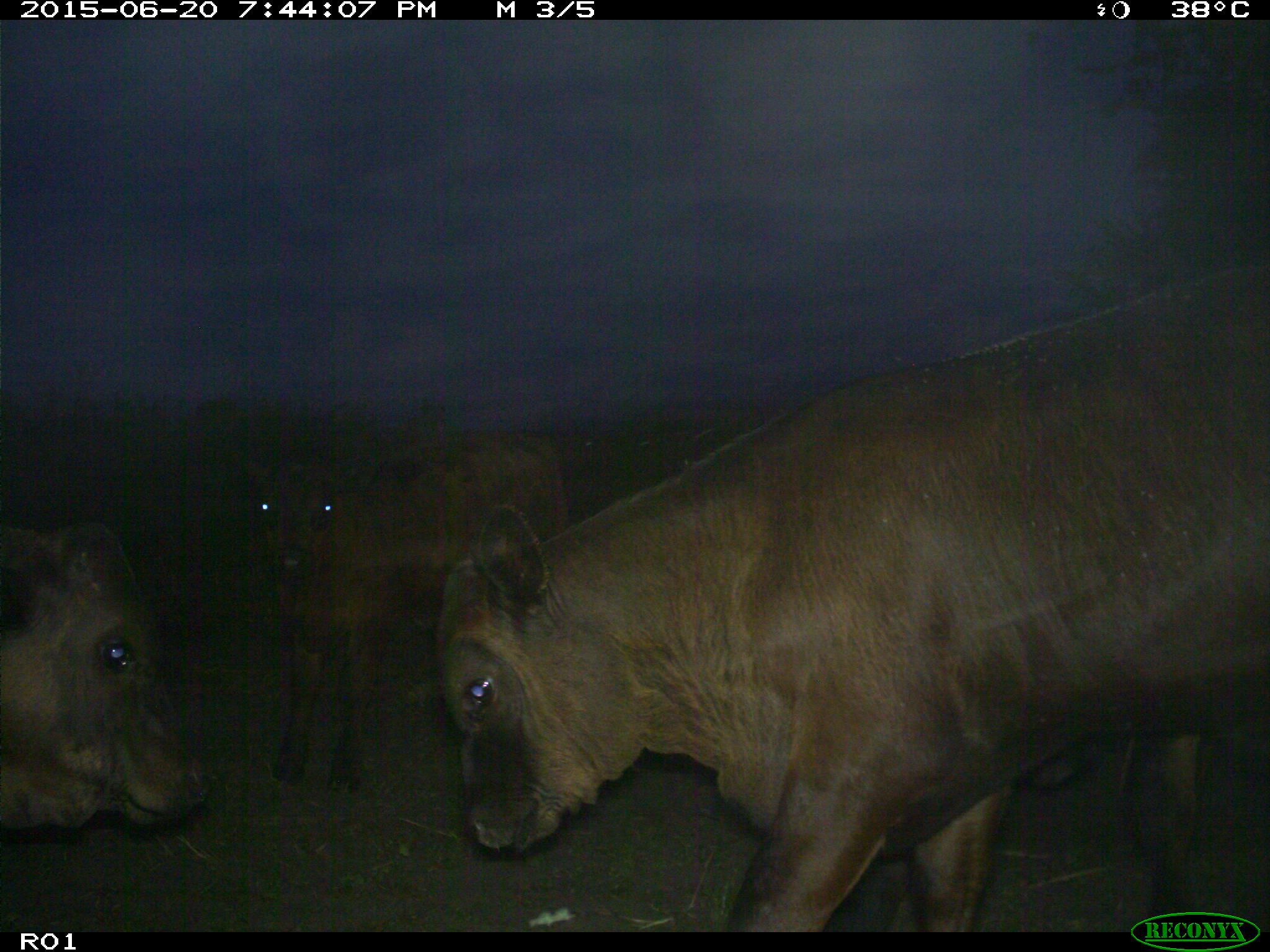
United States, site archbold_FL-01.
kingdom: Animalia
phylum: Chordata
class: Mammalia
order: Artiodactyla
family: Bovidae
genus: Bos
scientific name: Bos taurus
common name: domestic cow